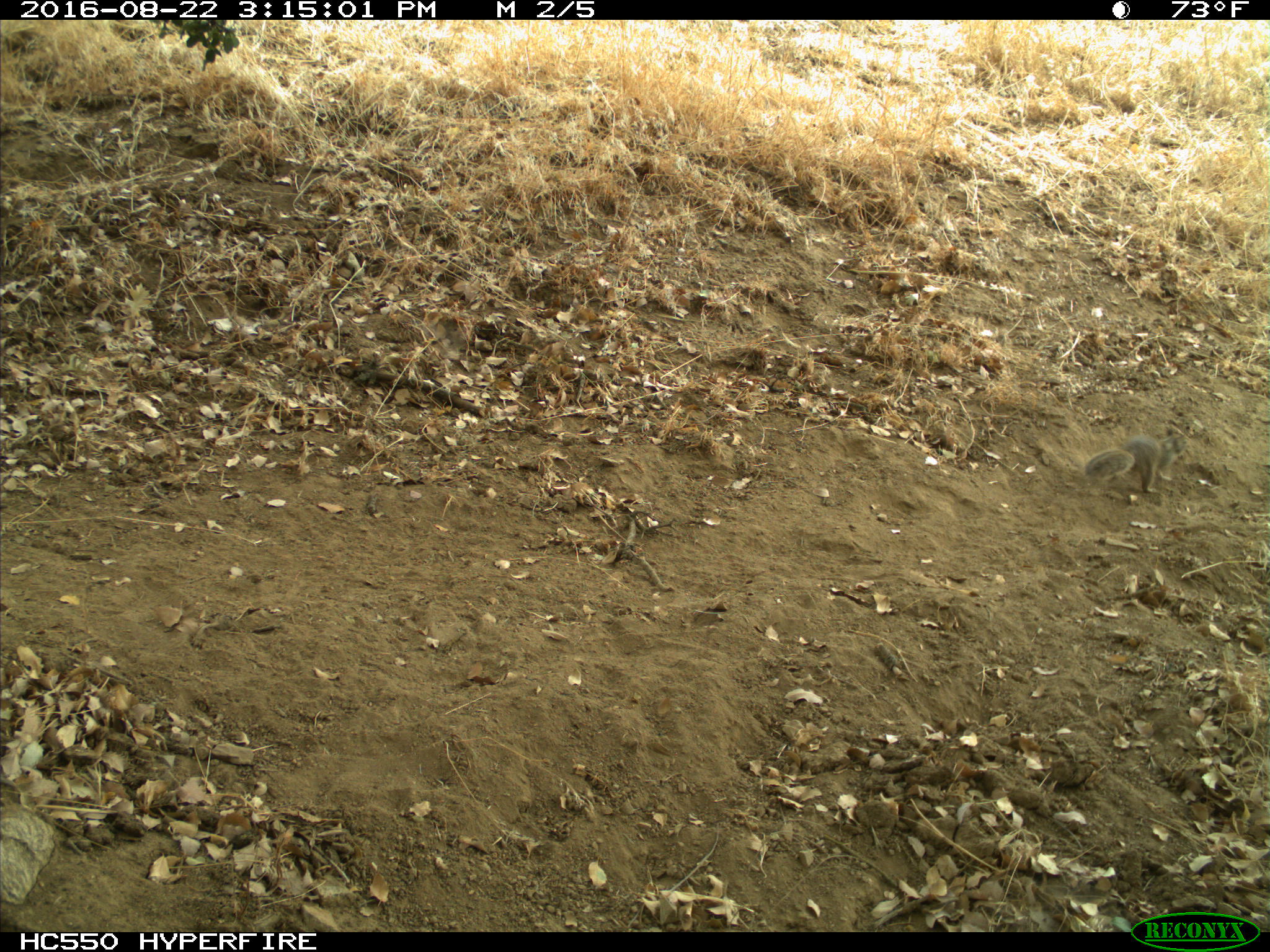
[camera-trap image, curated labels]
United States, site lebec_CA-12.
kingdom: Animalia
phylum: Chordata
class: Mammalia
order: Rodentia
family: Sciuridae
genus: Otospermophilus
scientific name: Otospermophilus beecheyi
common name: california ground squirrel